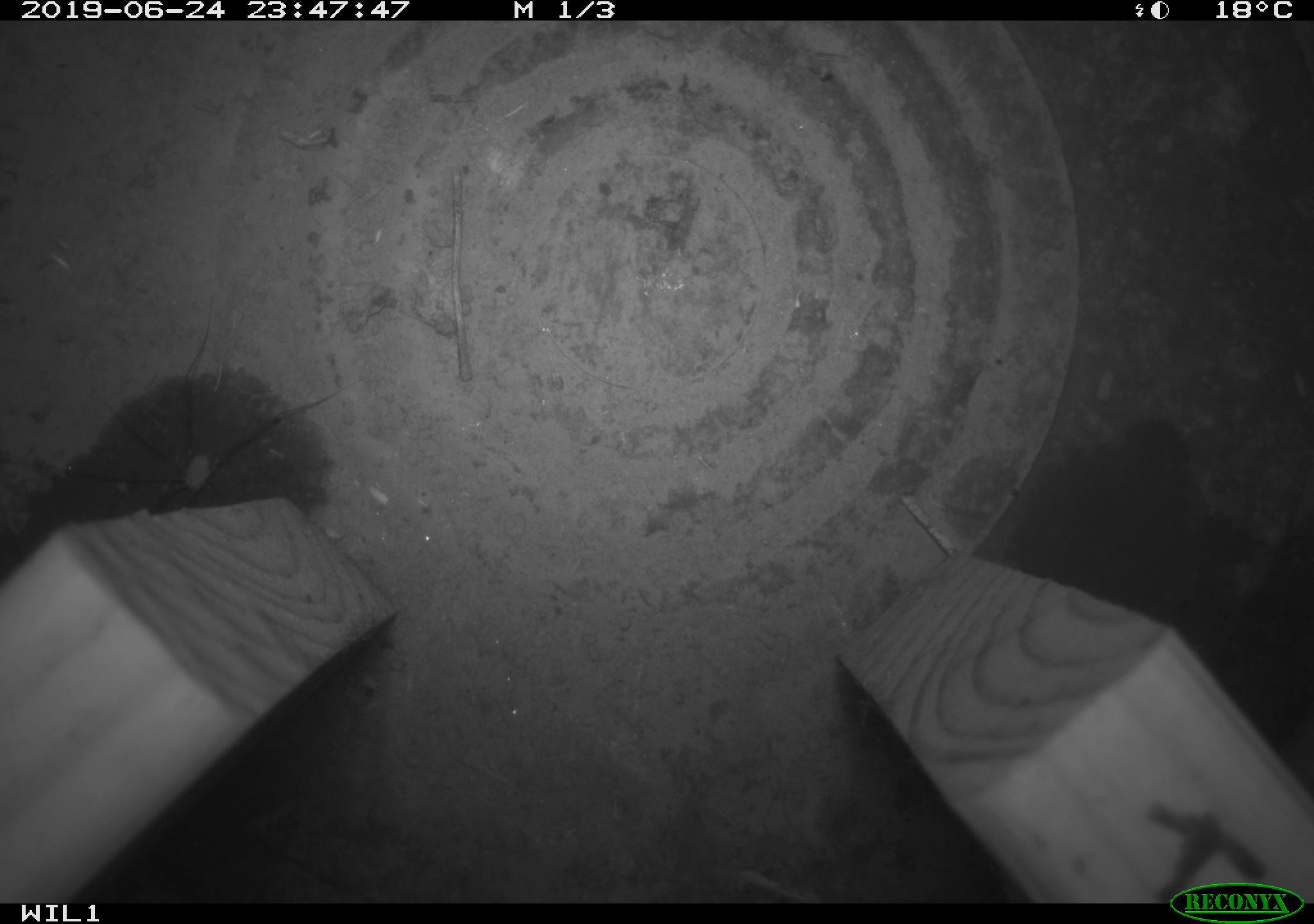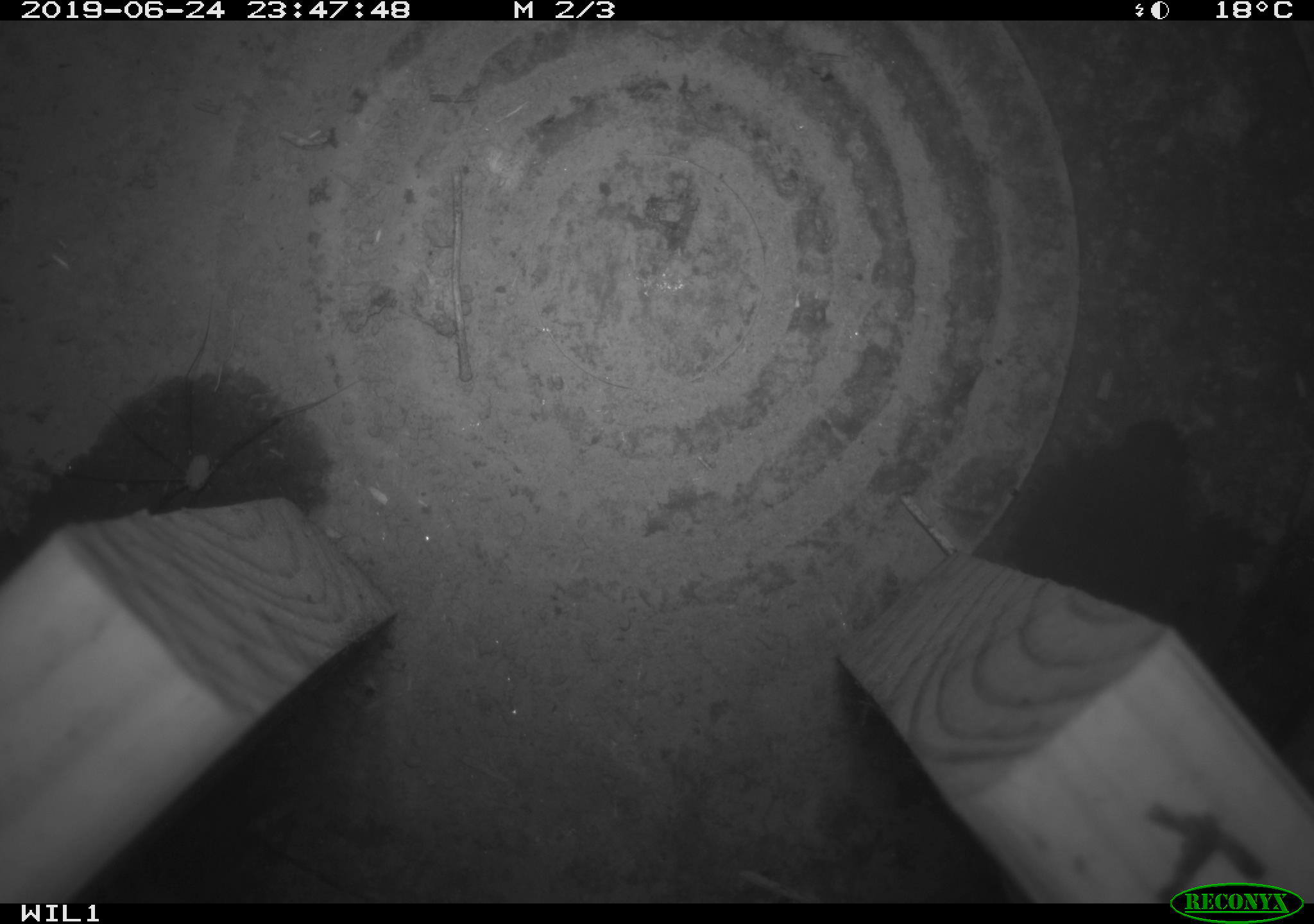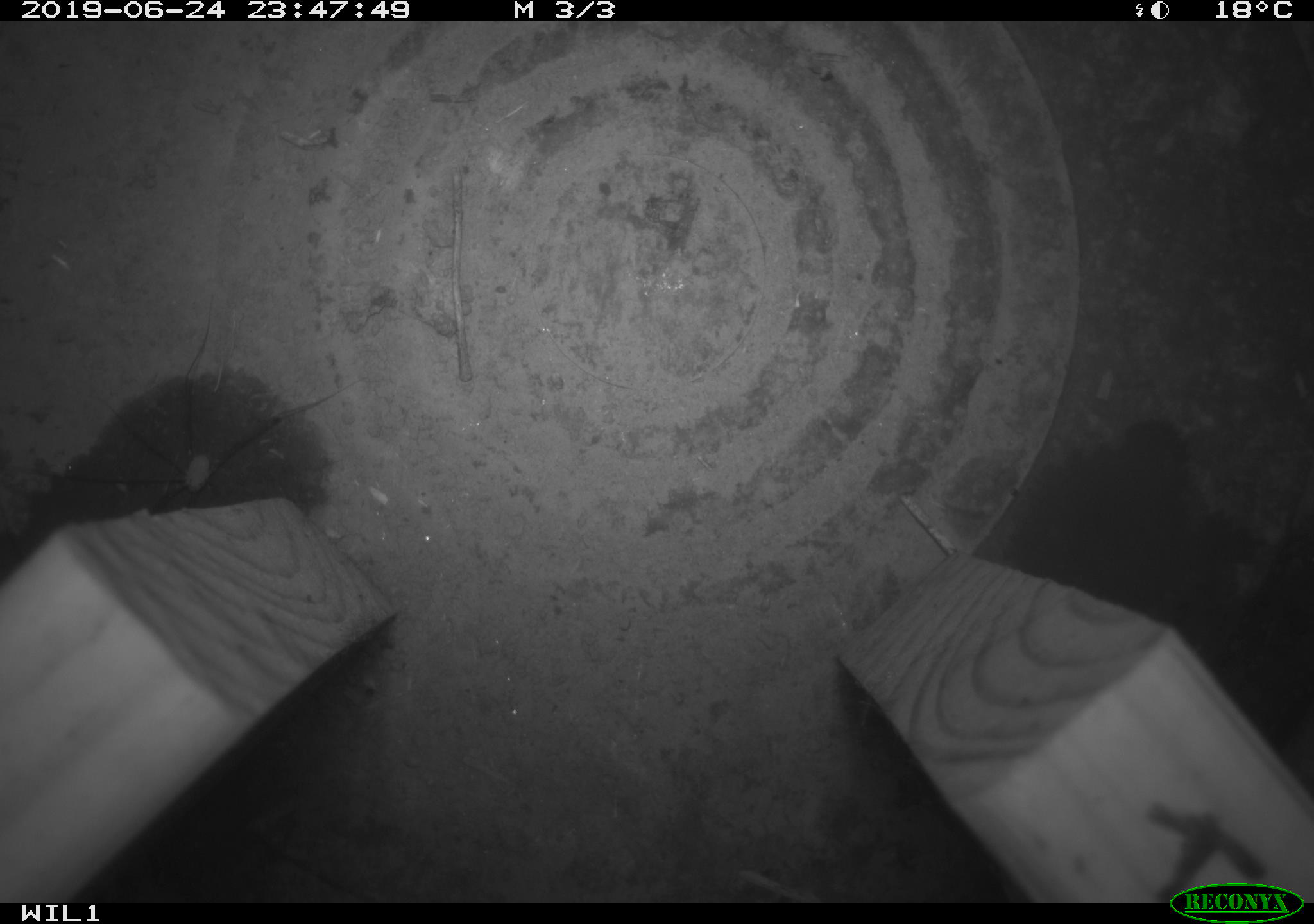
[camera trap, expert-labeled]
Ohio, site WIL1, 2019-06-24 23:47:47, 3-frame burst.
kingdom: Animalia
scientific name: Animalia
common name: animal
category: invertebrate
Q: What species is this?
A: Invertebrate (animal) (Animalia).